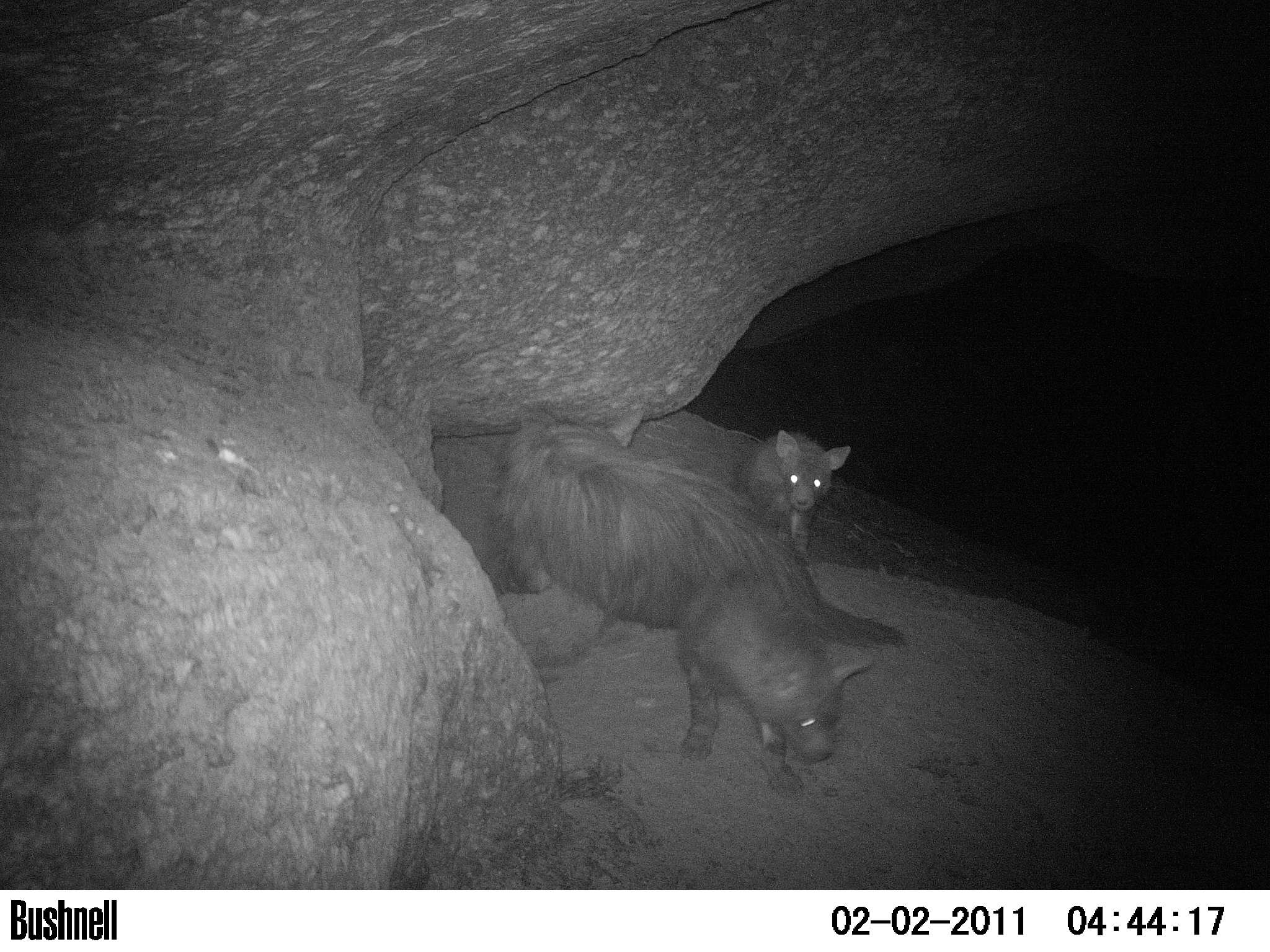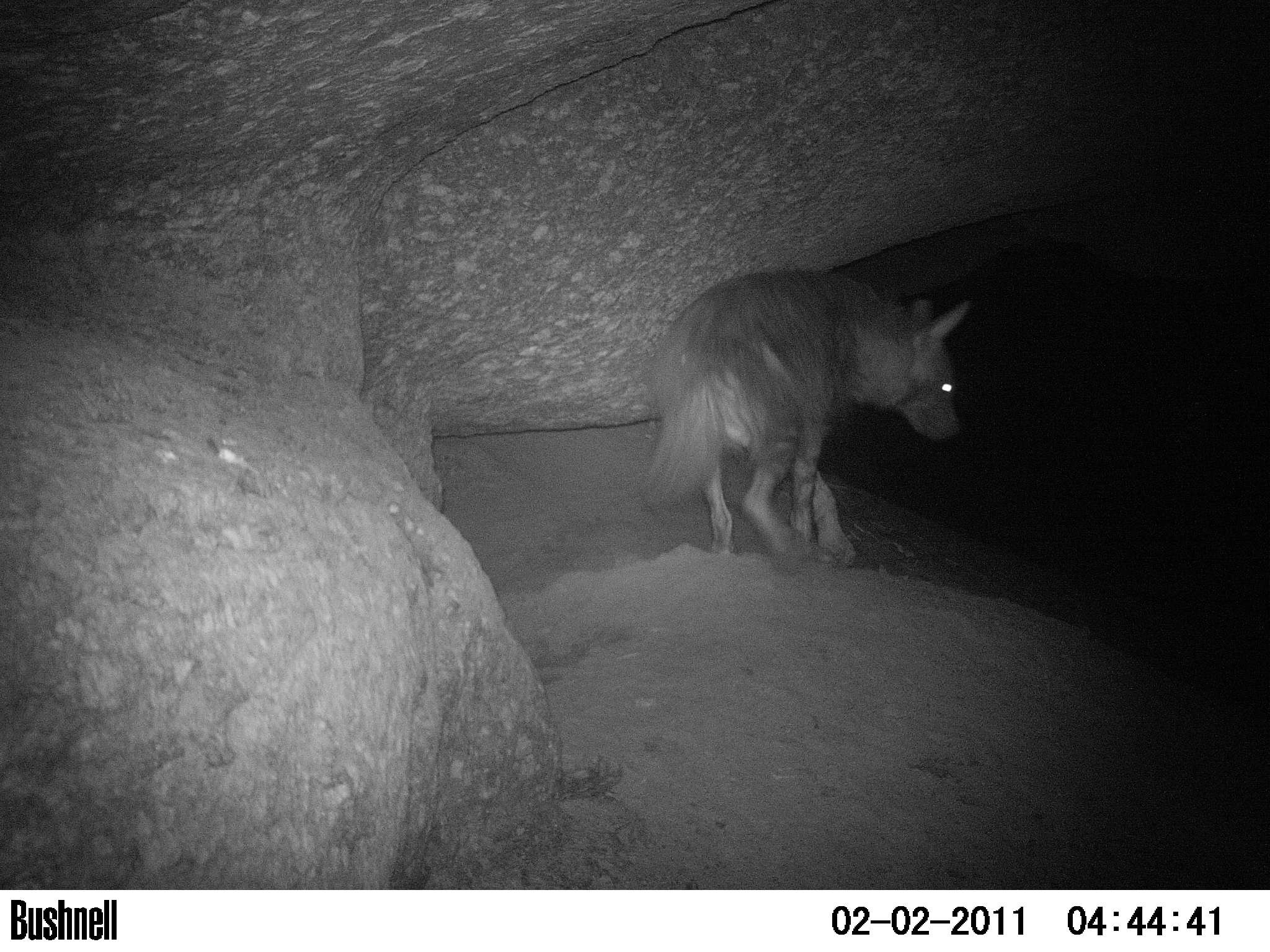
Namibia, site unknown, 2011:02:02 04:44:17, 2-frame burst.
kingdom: Animalia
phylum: Chordata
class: Mammalia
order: Carnivora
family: Hyaenidae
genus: Parahyaena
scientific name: Parahyaena brunnea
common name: brown hyena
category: hyaena brunnea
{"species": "hyaena brunnea (brown hyena) (Parahyaena brunnea)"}